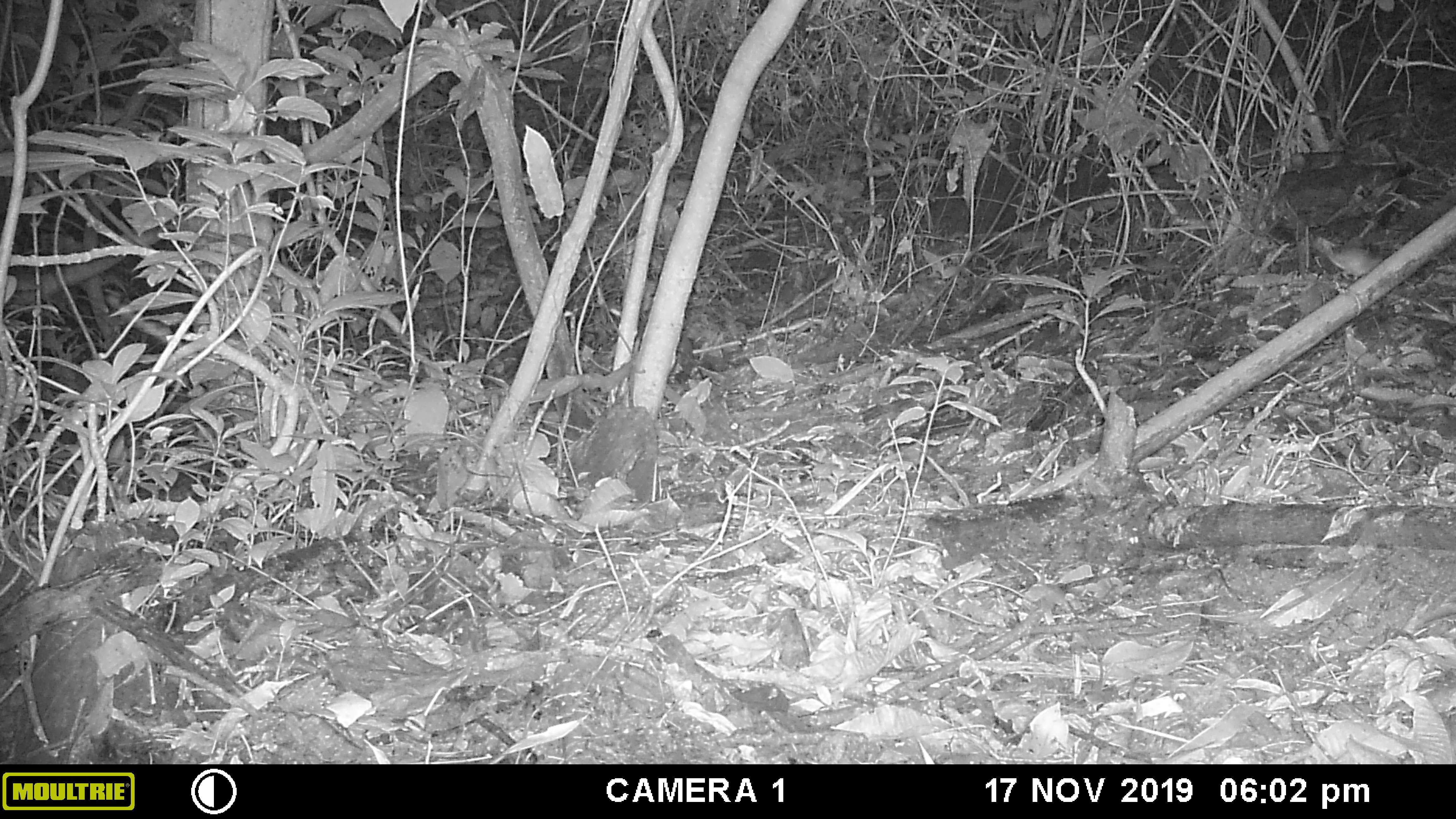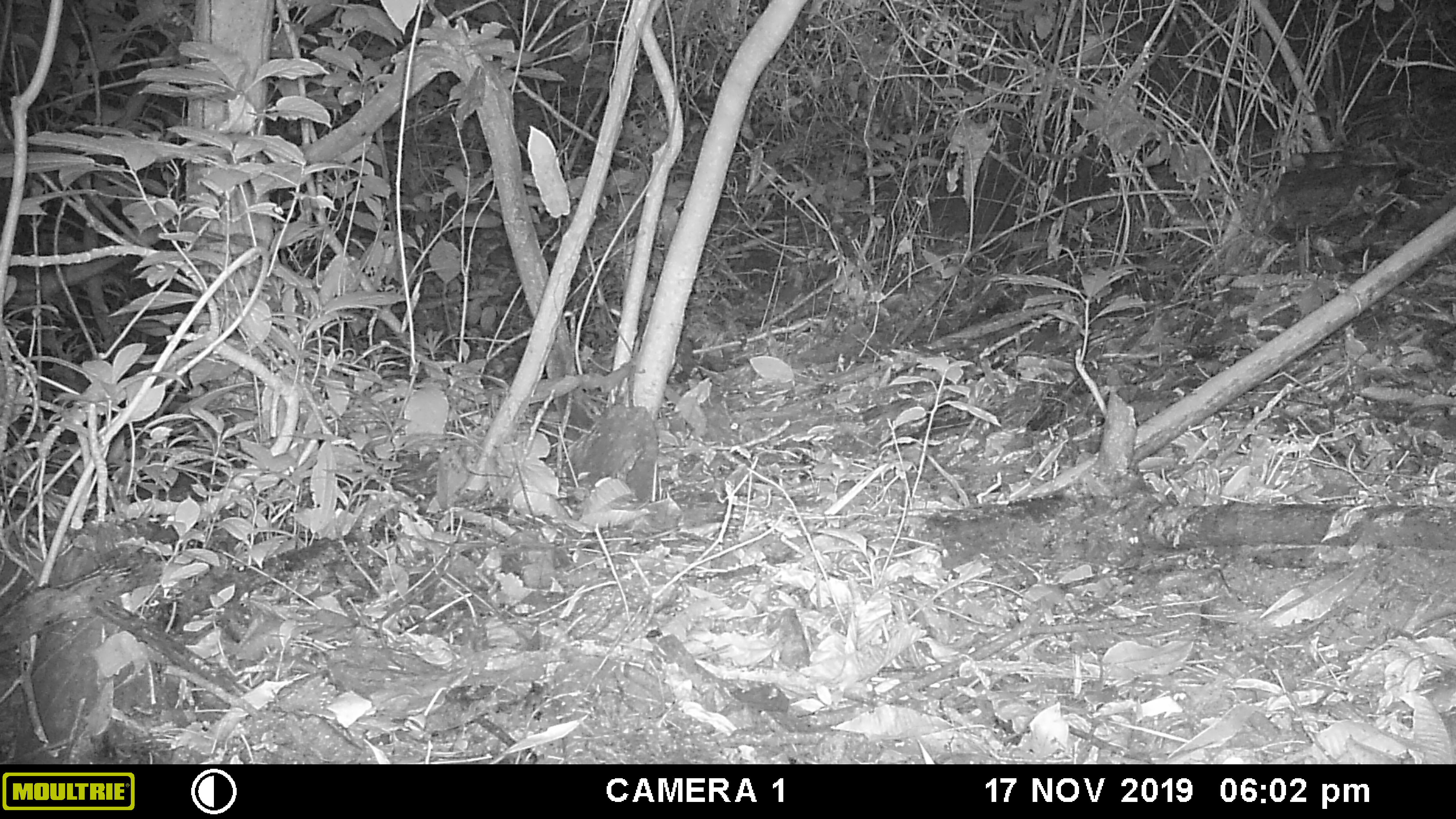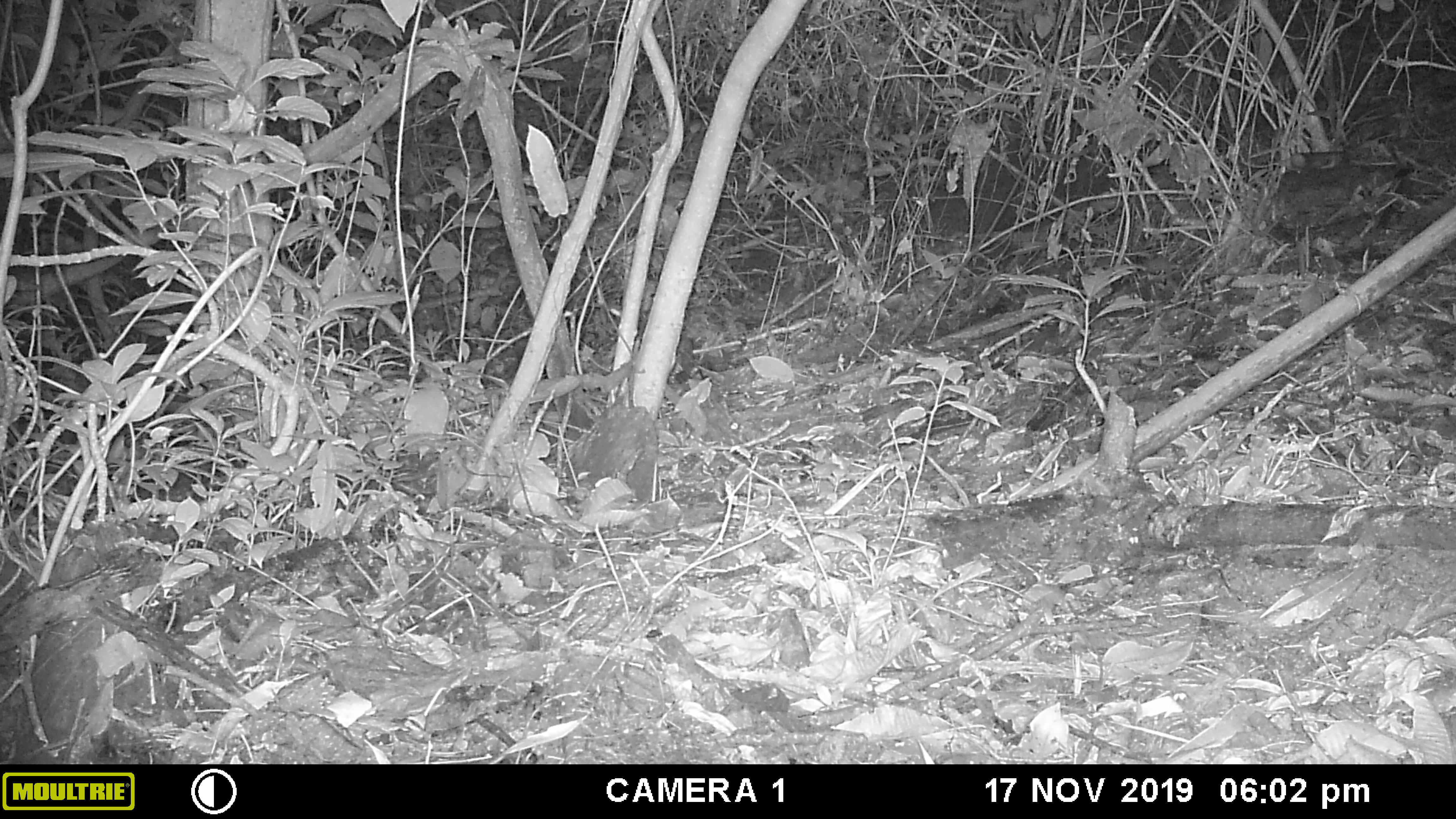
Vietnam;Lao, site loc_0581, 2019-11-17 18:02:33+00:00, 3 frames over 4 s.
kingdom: Animalia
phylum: Chordata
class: Mammalia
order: Rodentia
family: Muridae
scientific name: Muridae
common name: old-world mice and rats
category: unidentified murid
Unidentified murid (old-world mice and rats) (Muridae). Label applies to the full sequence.